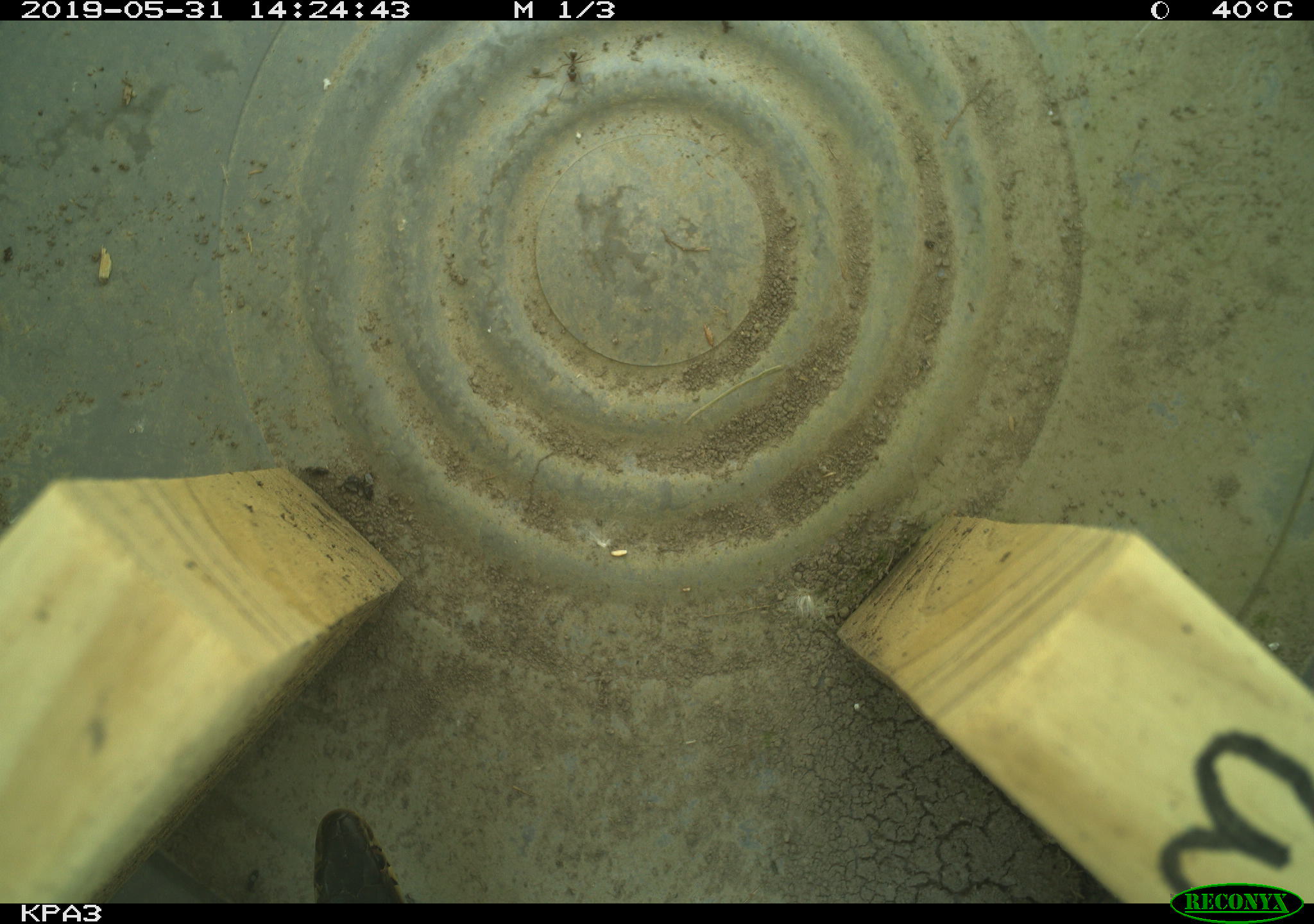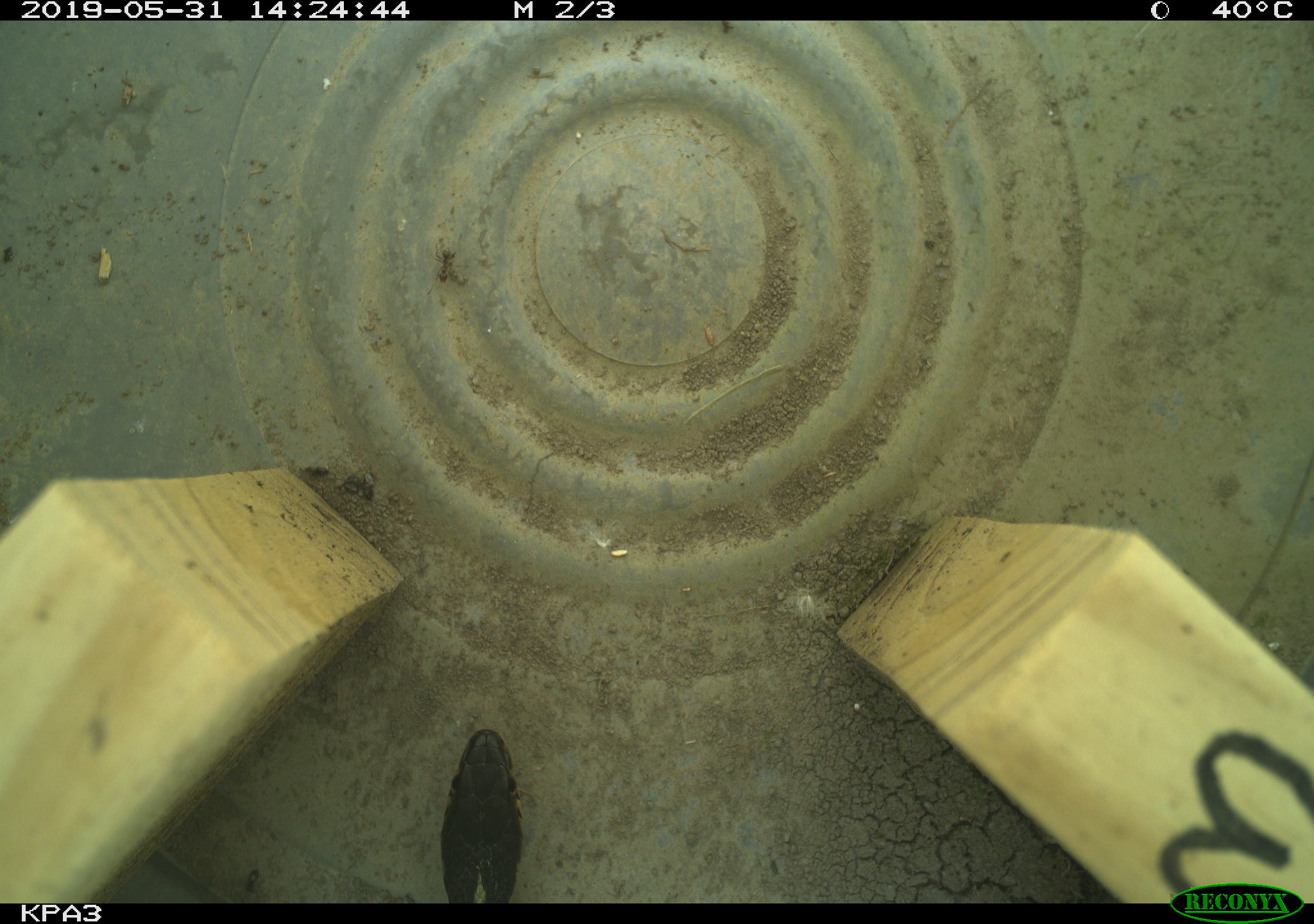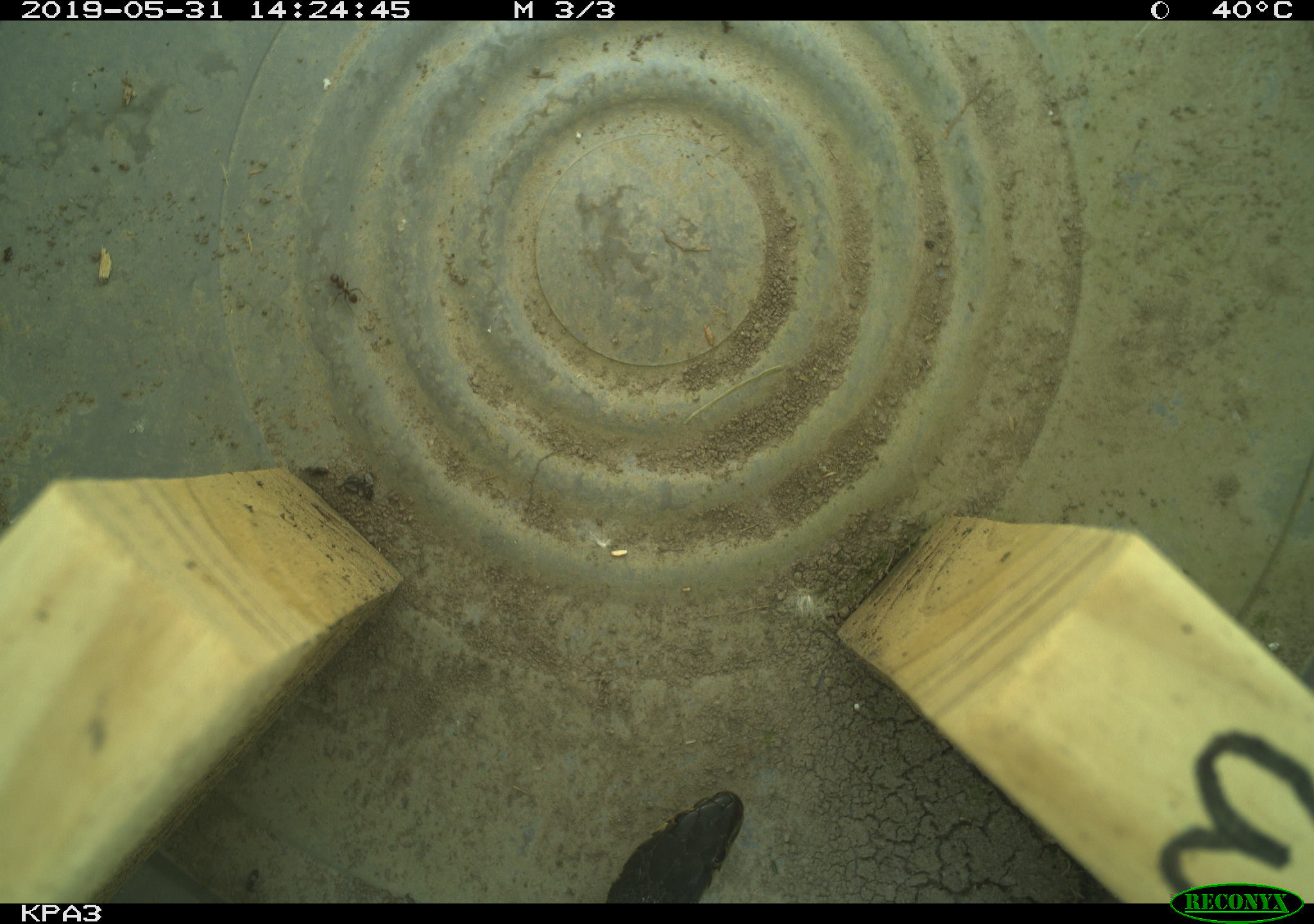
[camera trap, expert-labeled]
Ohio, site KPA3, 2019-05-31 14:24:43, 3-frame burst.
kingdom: Animalia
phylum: Chordata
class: Reptilia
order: Squamata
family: Colubridae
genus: Thamnophis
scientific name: Thamnophis sirtalis sirtalis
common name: eastern gartersnake